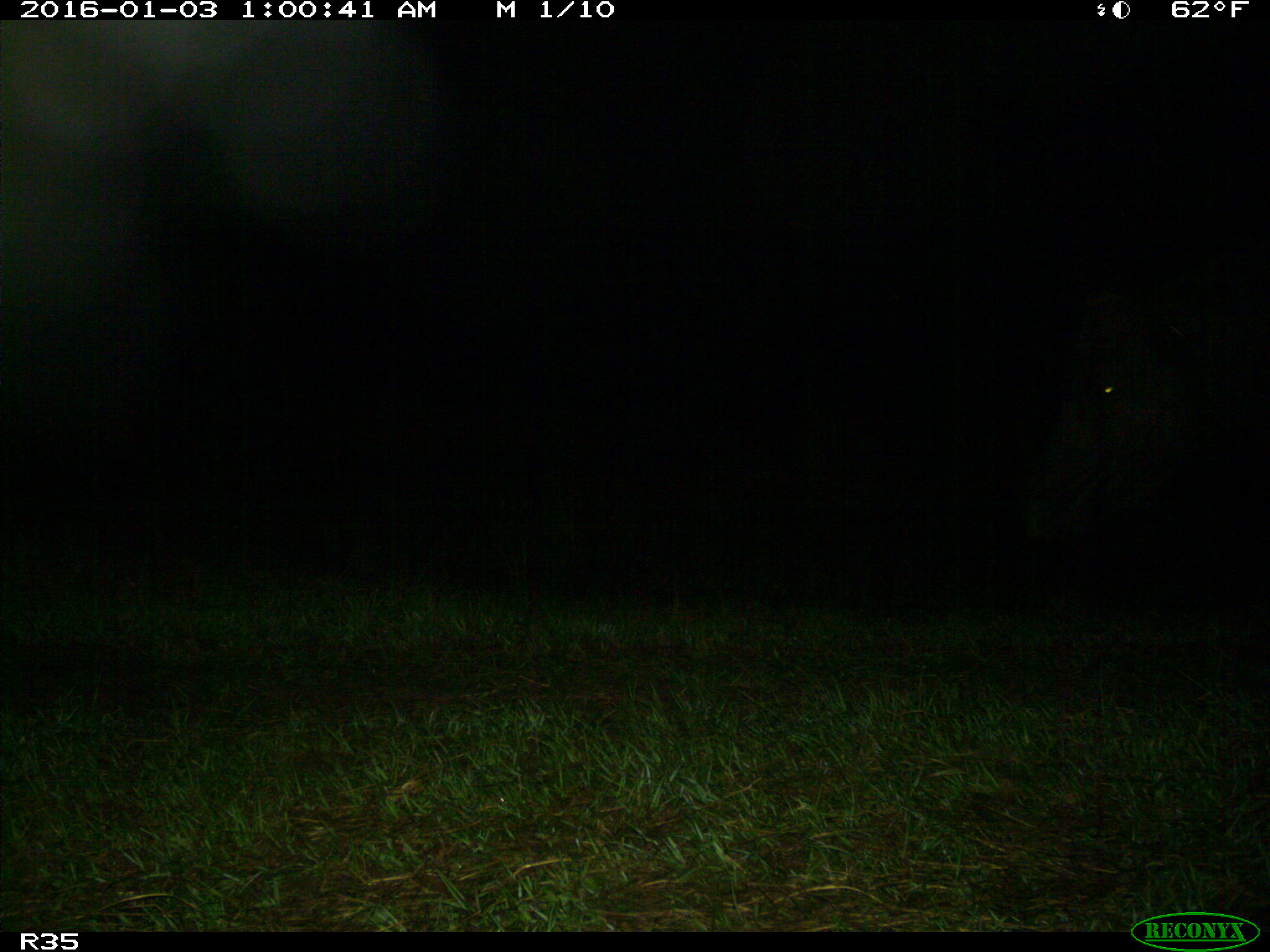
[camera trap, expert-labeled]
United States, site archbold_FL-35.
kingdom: Animalia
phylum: Chordata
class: Mammalia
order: Artiodactyla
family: Bovidae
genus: Bos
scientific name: Bos taurus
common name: domestic cow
Bos taurus (domestic cow).